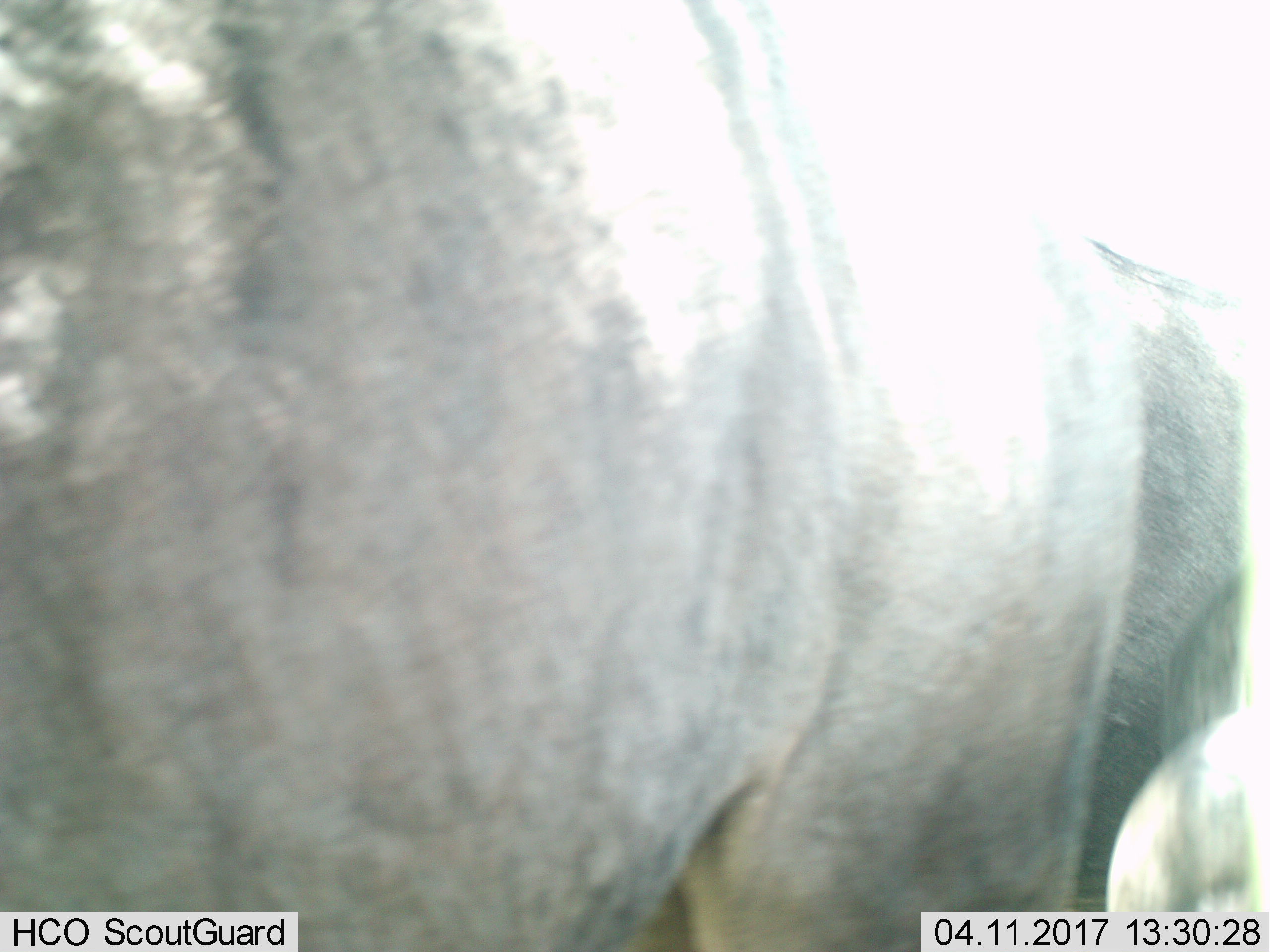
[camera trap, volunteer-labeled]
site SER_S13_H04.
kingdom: Animalia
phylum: Chordata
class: Mammalia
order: Artiodactyla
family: Bovidae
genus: Connochaetes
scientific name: Connochaetes taurinus taurinus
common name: blue wildebeest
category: wildebeestblue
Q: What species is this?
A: Wildebeestblue (blue wildebeest) (Connochaetes taurinus taurinus).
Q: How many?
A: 1.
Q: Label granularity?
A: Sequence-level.